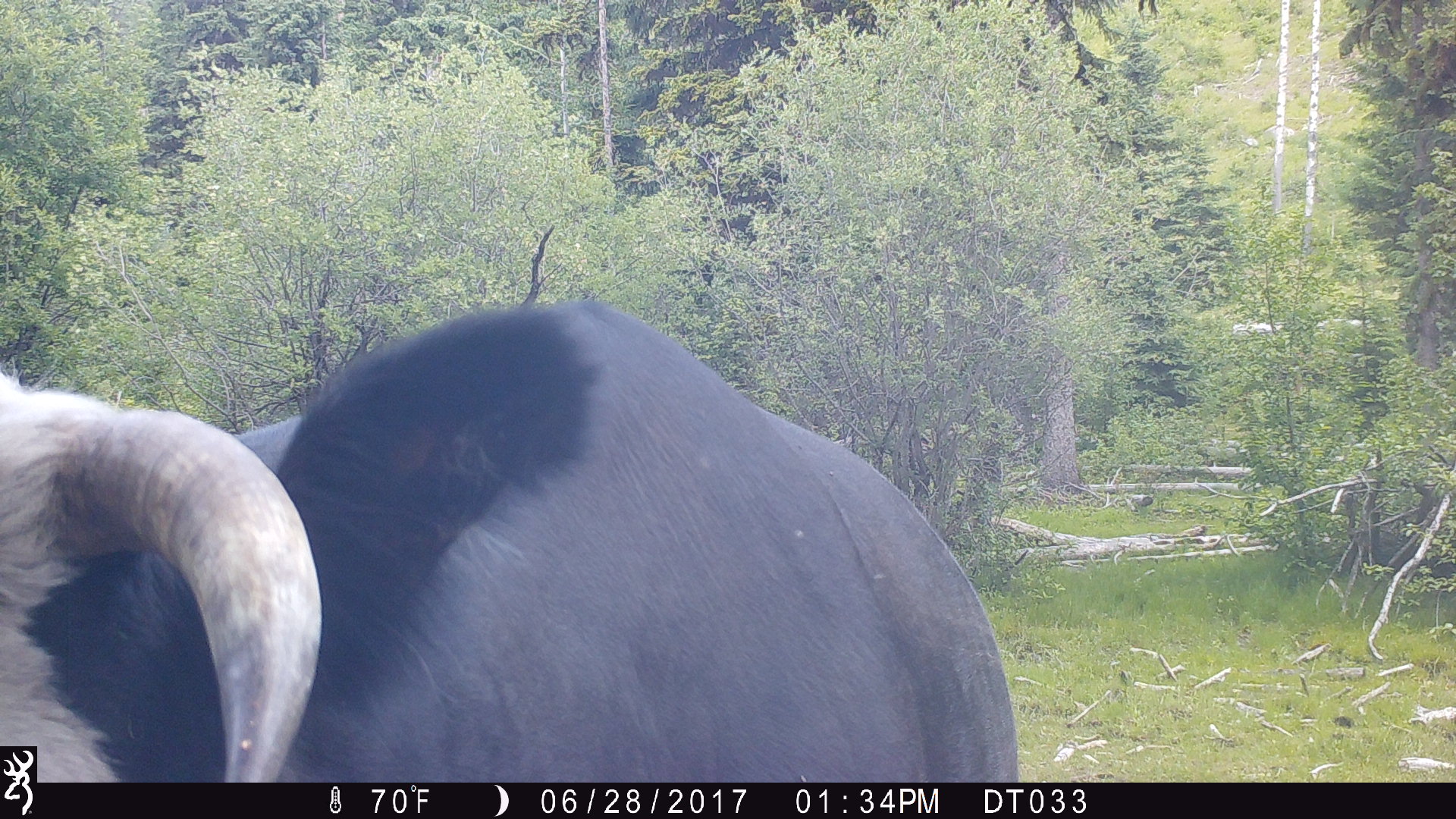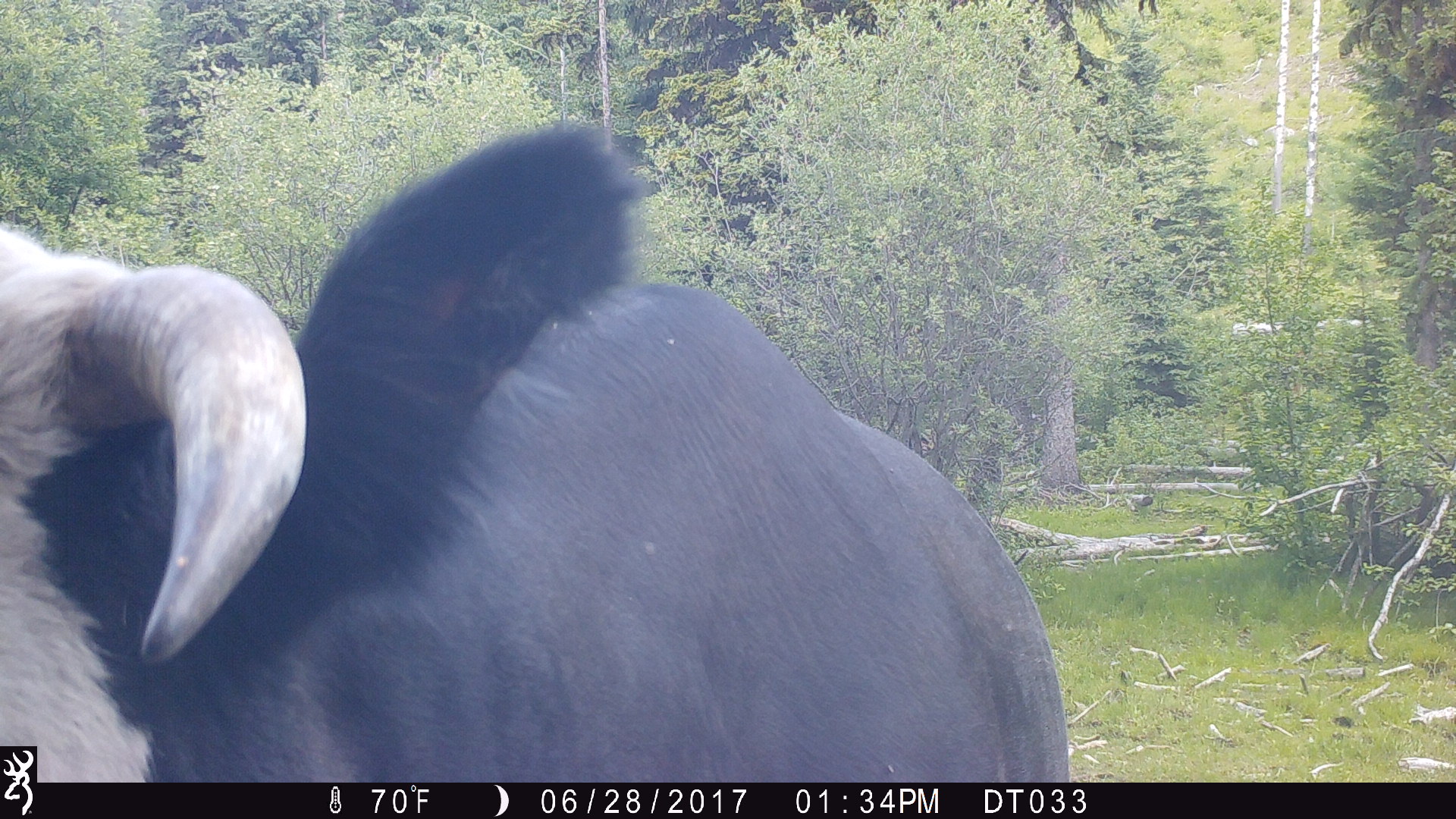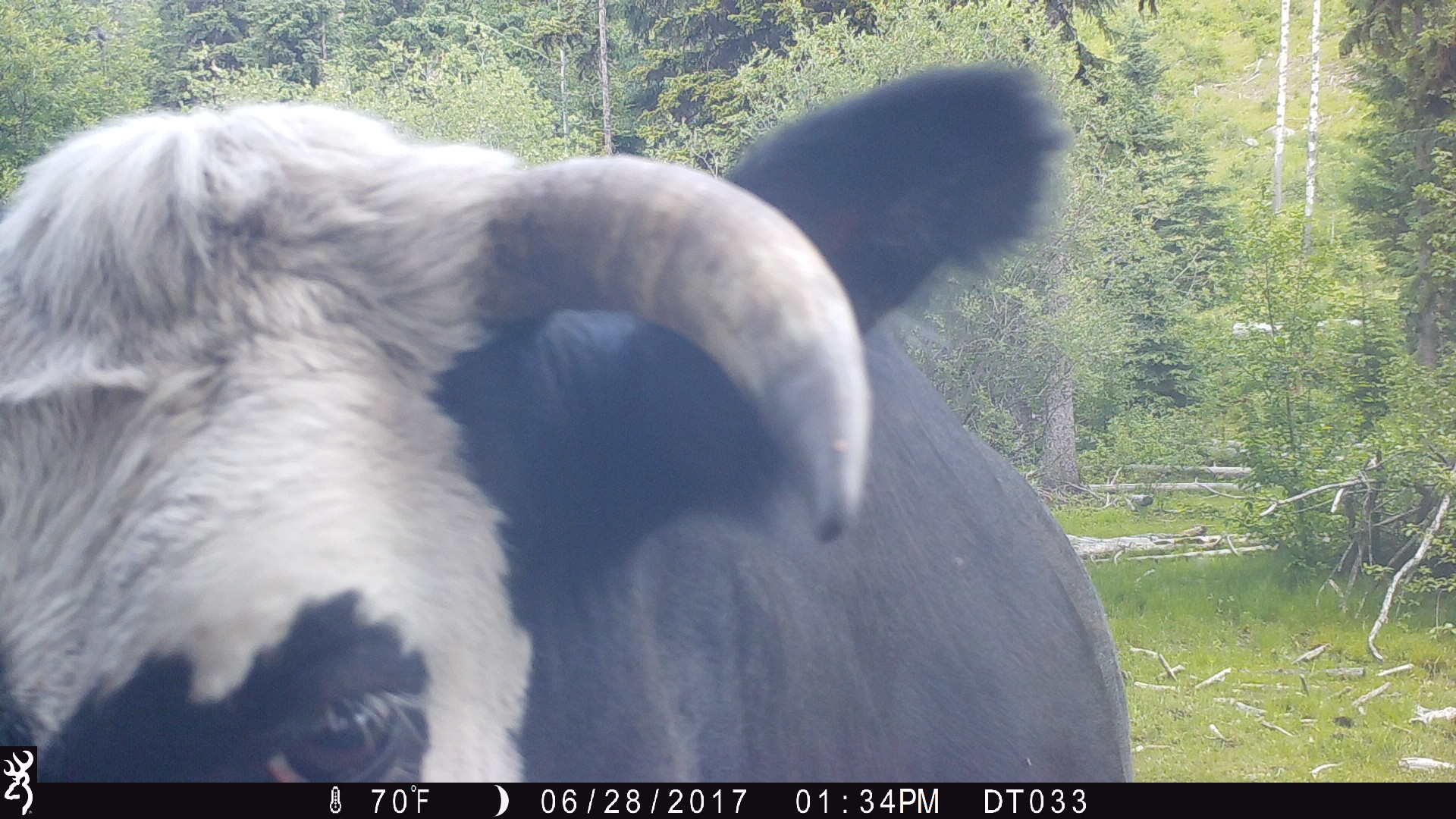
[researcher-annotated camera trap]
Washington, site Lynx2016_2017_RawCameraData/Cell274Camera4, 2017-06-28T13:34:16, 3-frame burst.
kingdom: Animalia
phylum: Chordata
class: Mammalia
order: Artiodactyla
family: Bovidae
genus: Bos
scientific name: Bos taurus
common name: domestic cattle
Domestic cattle (Bos taurus). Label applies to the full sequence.